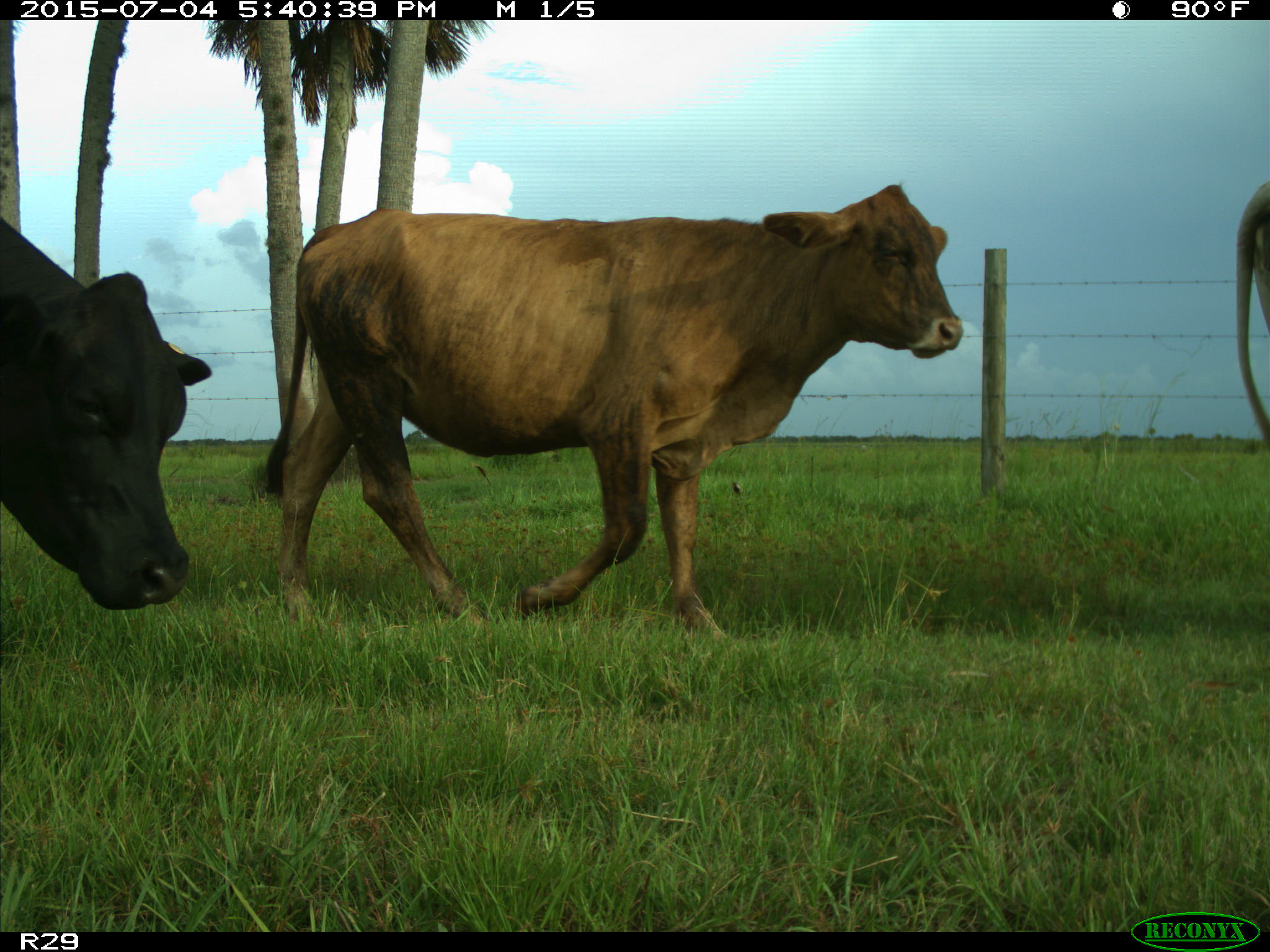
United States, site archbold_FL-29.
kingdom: Animalia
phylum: Chordata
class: Mammalia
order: Artiodactyla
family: Bovidae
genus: Bos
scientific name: Bos taurus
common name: domestic cow